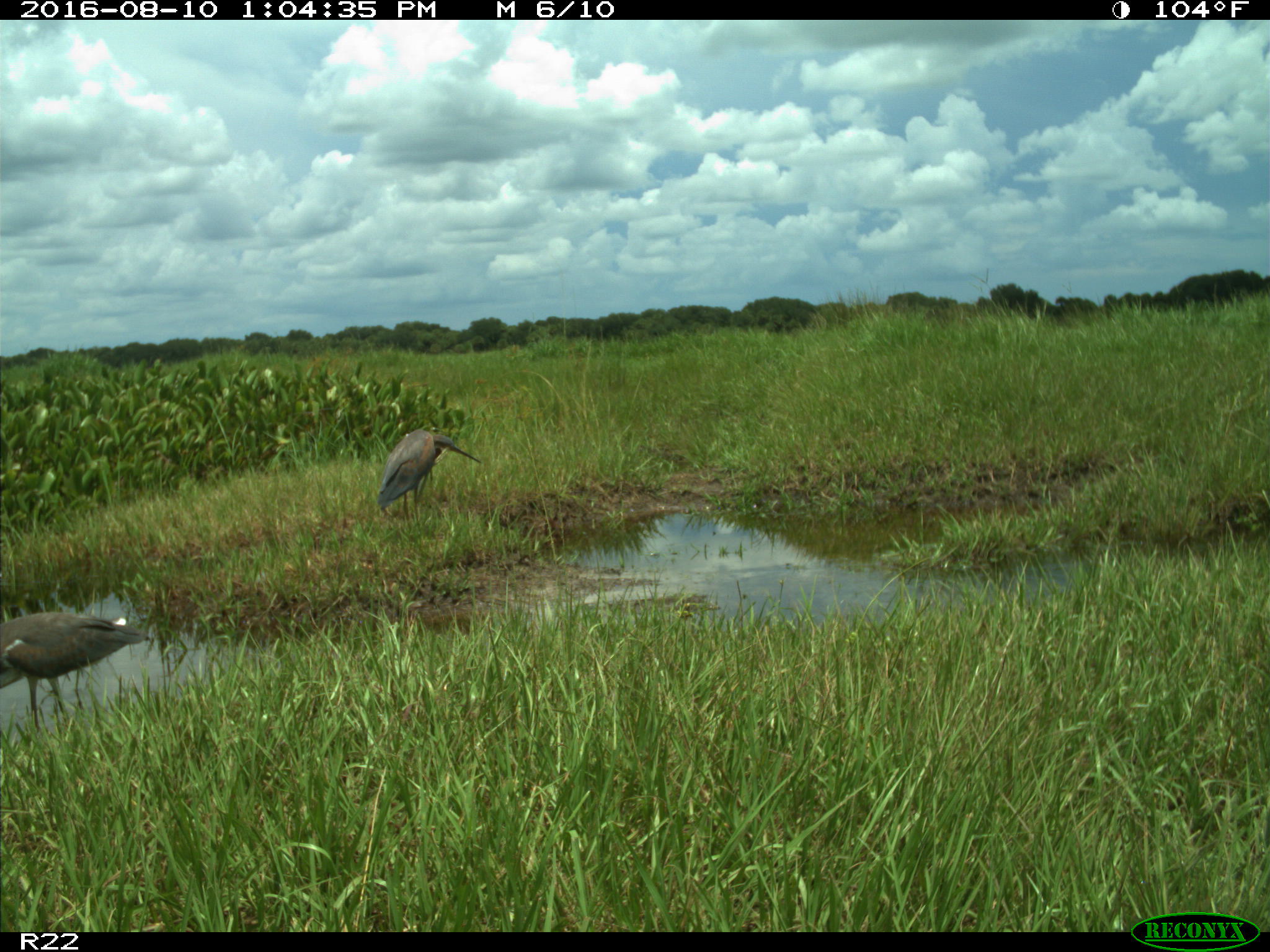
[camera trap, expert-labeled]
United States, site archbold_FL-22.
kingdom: Animalia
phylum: Chordata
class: Aves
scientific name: Aves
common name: birds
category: unidentified bird